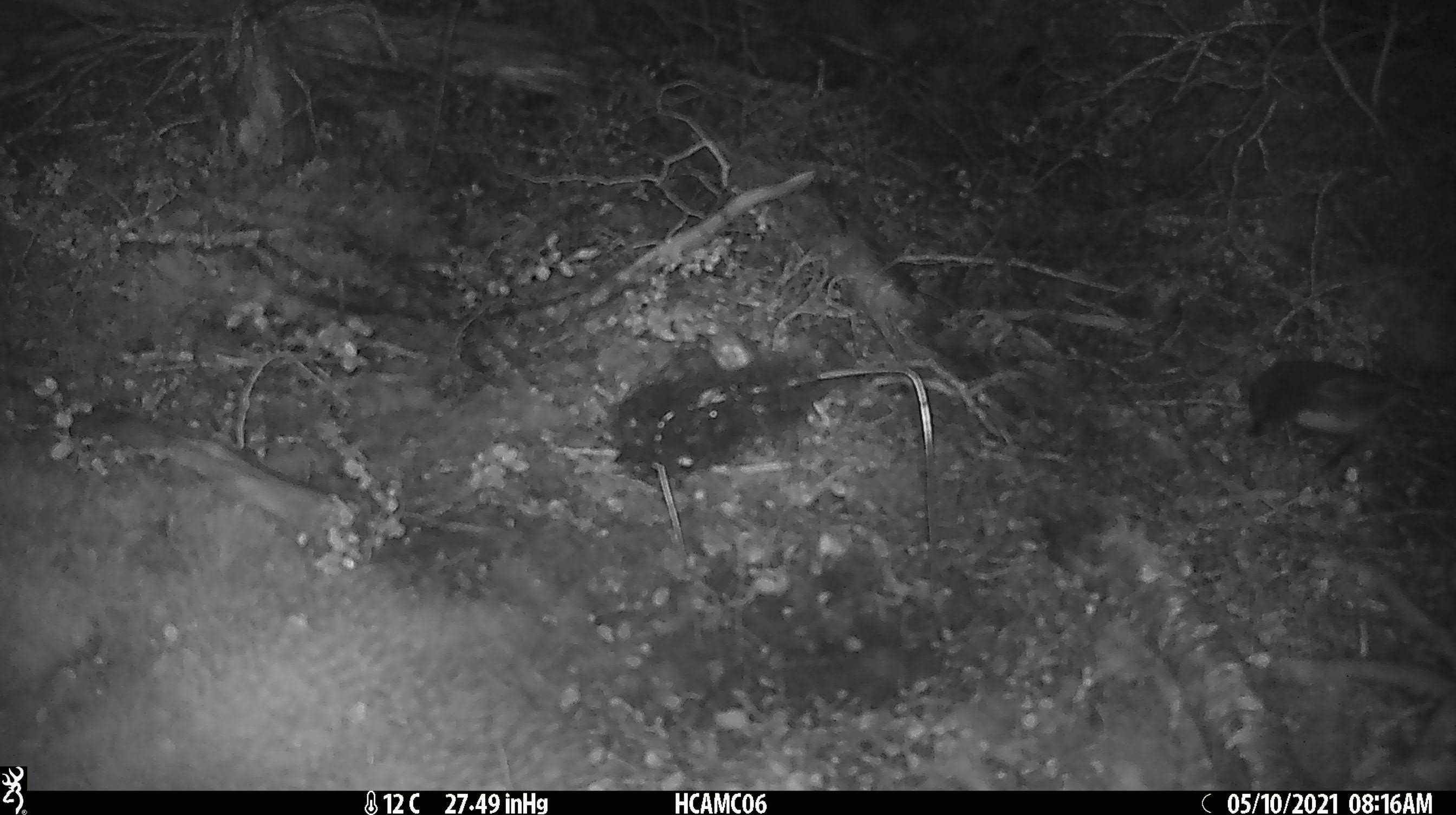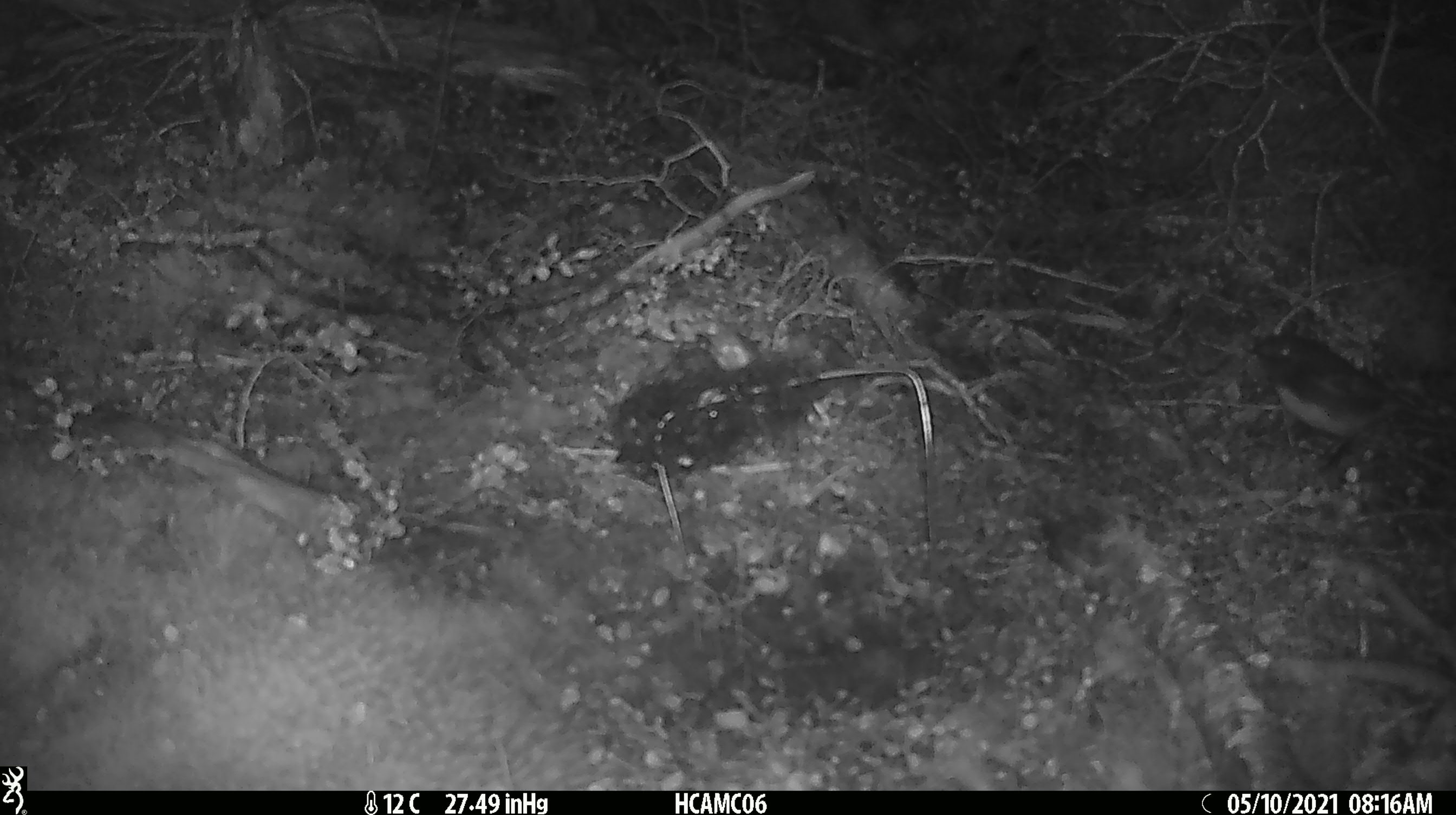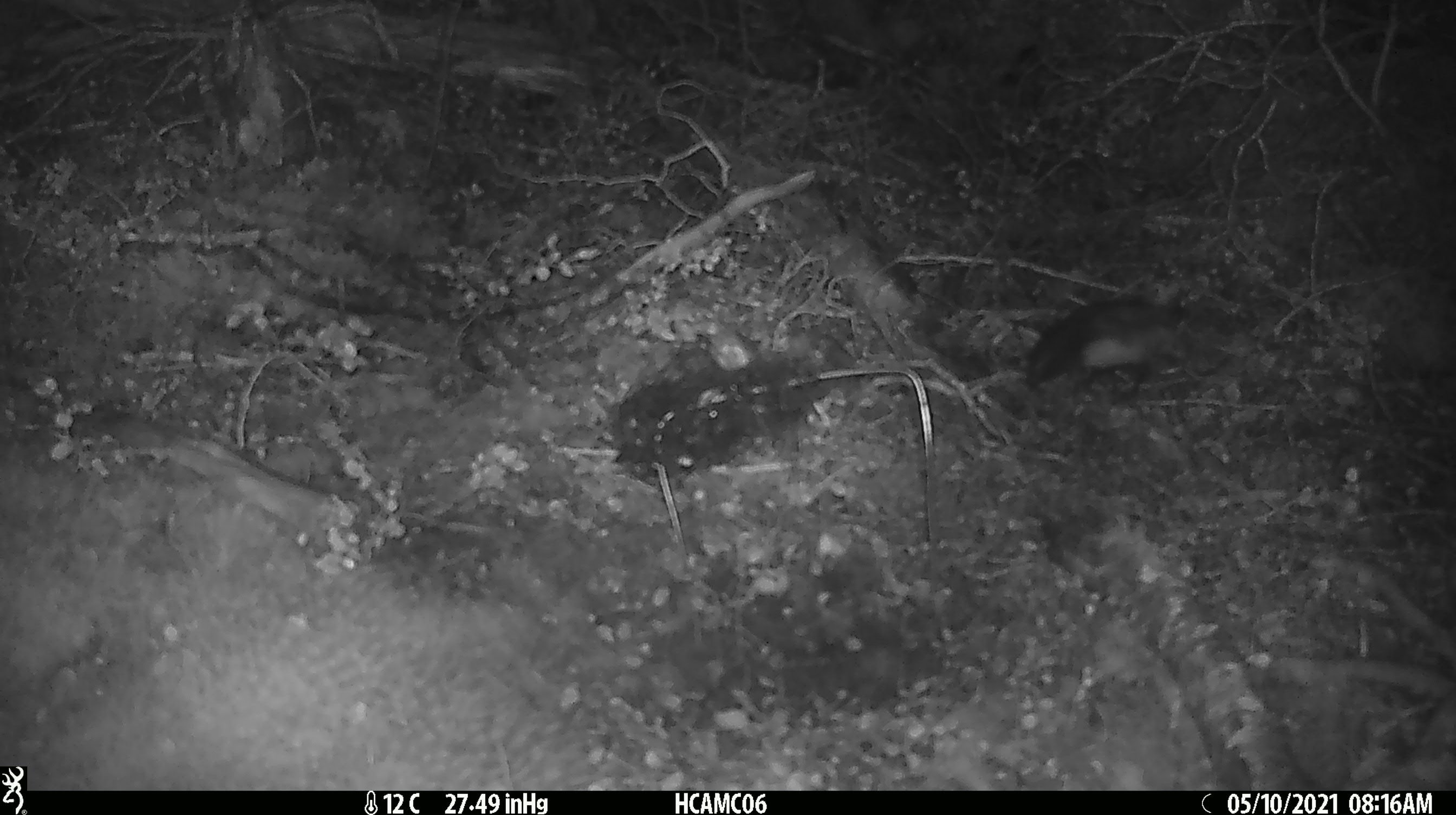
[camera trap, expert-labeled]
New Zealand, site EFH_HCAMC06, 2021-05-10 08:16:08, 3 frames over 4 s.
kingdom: Animalia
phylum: Chordata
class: Aves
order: Passeriformes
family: Petroicidae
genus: Petroica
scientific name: Petroica australis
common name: new zealand robin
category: robin